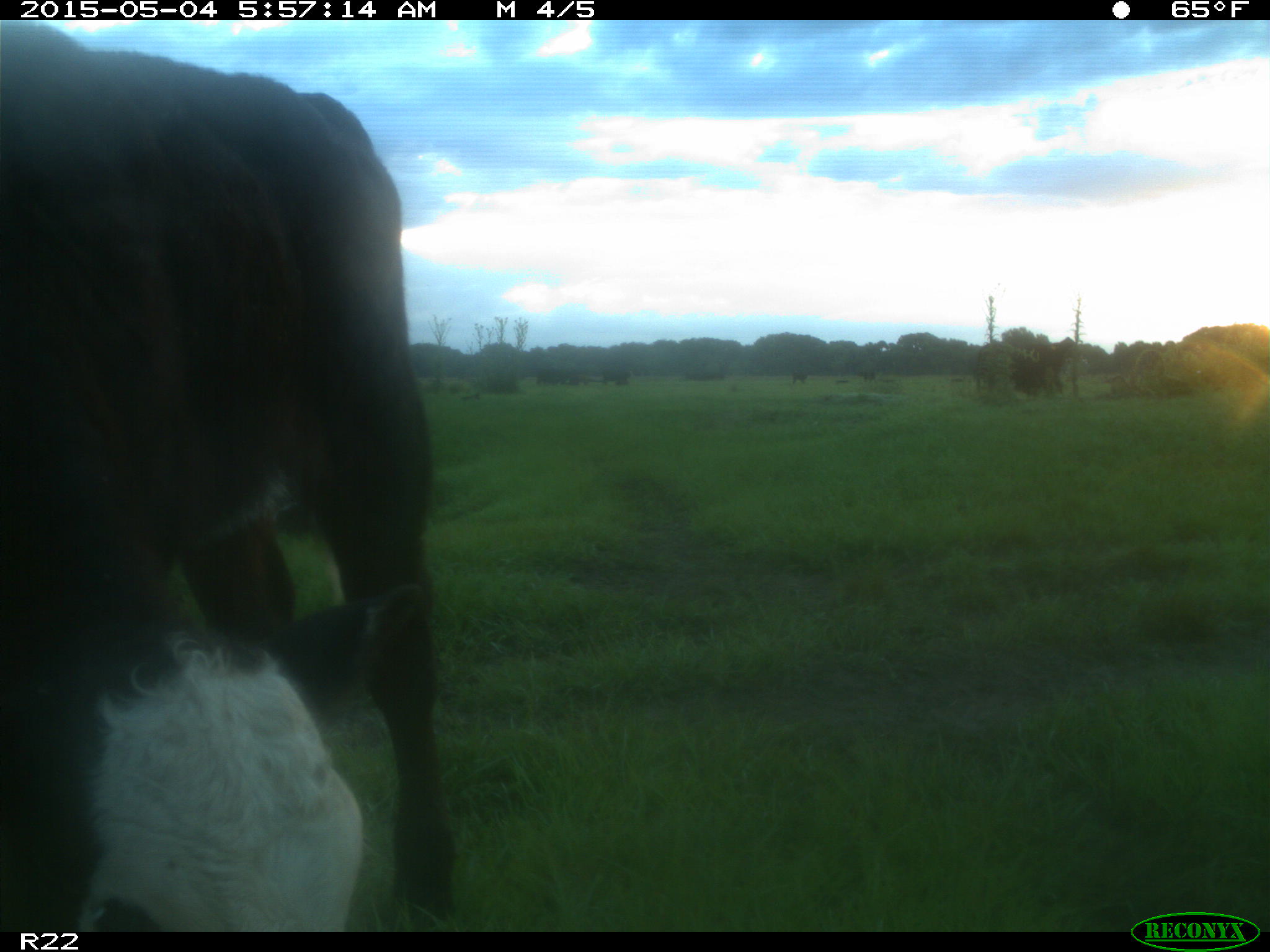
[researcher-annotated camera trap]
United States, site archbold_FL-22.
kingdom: Animalia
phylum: Chordata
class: Mammalia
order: Artiodactyla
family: Bovidae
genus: Bos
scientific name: Bos taurus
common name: domestic cow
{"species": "Bos taurus (domestic cow)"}